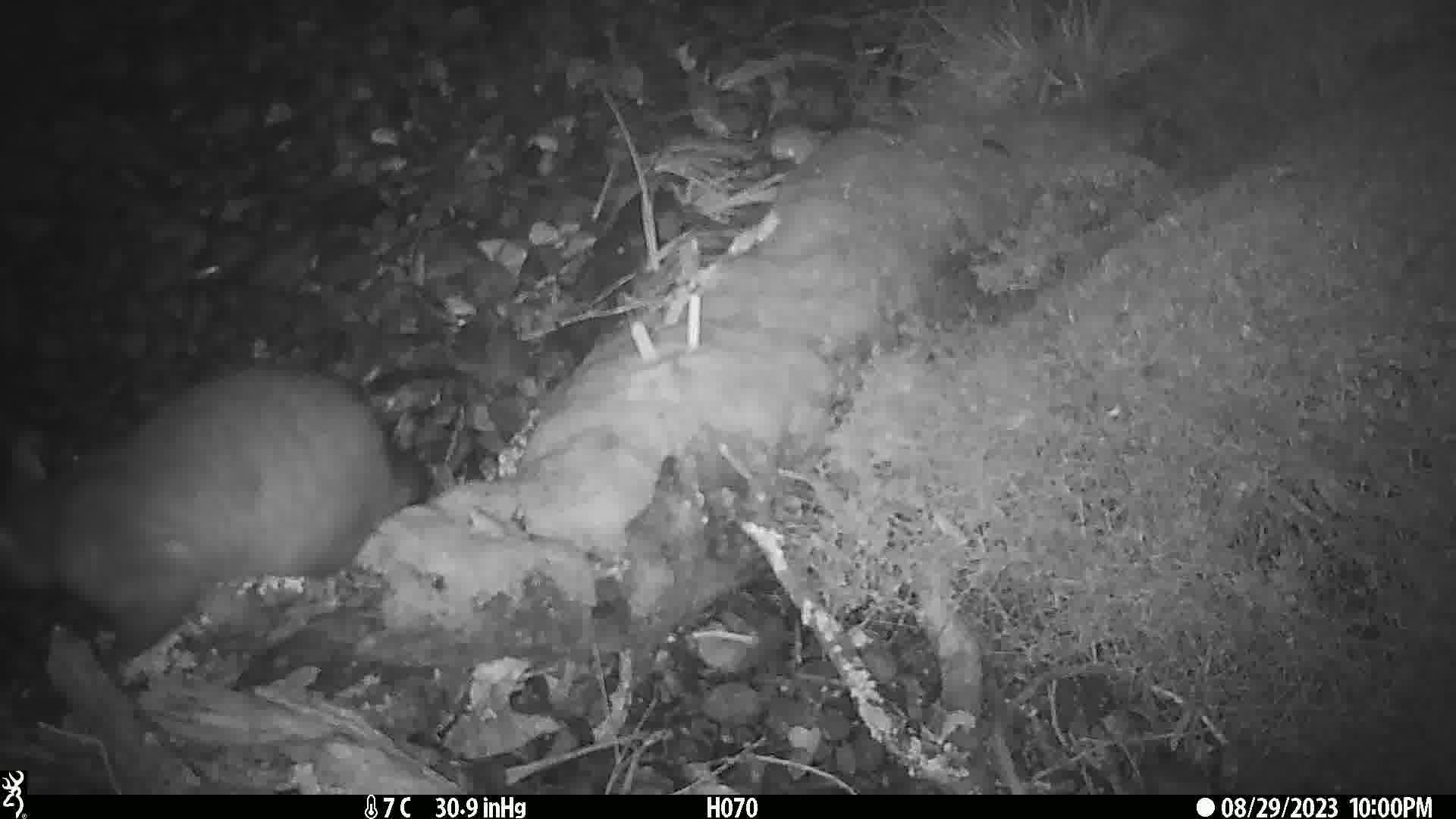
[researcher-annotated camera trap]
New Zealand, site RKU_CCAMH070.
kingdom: Animalia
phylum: Chordata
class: Mammalia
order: Diprotodontia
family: Phalangeridae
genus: Trichosurus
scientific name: Trichosurus vulpecula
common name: common brushtail possum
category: possum